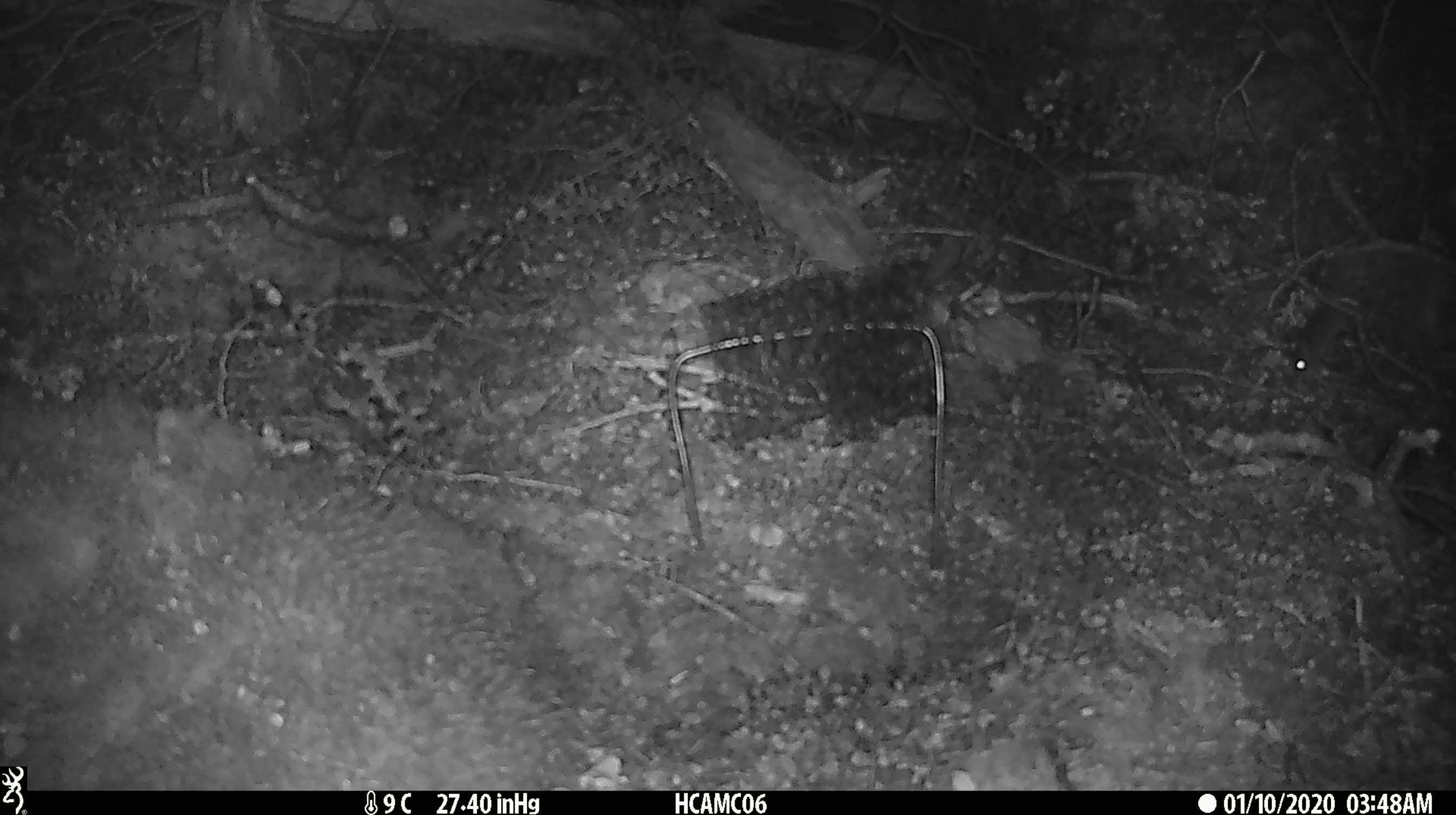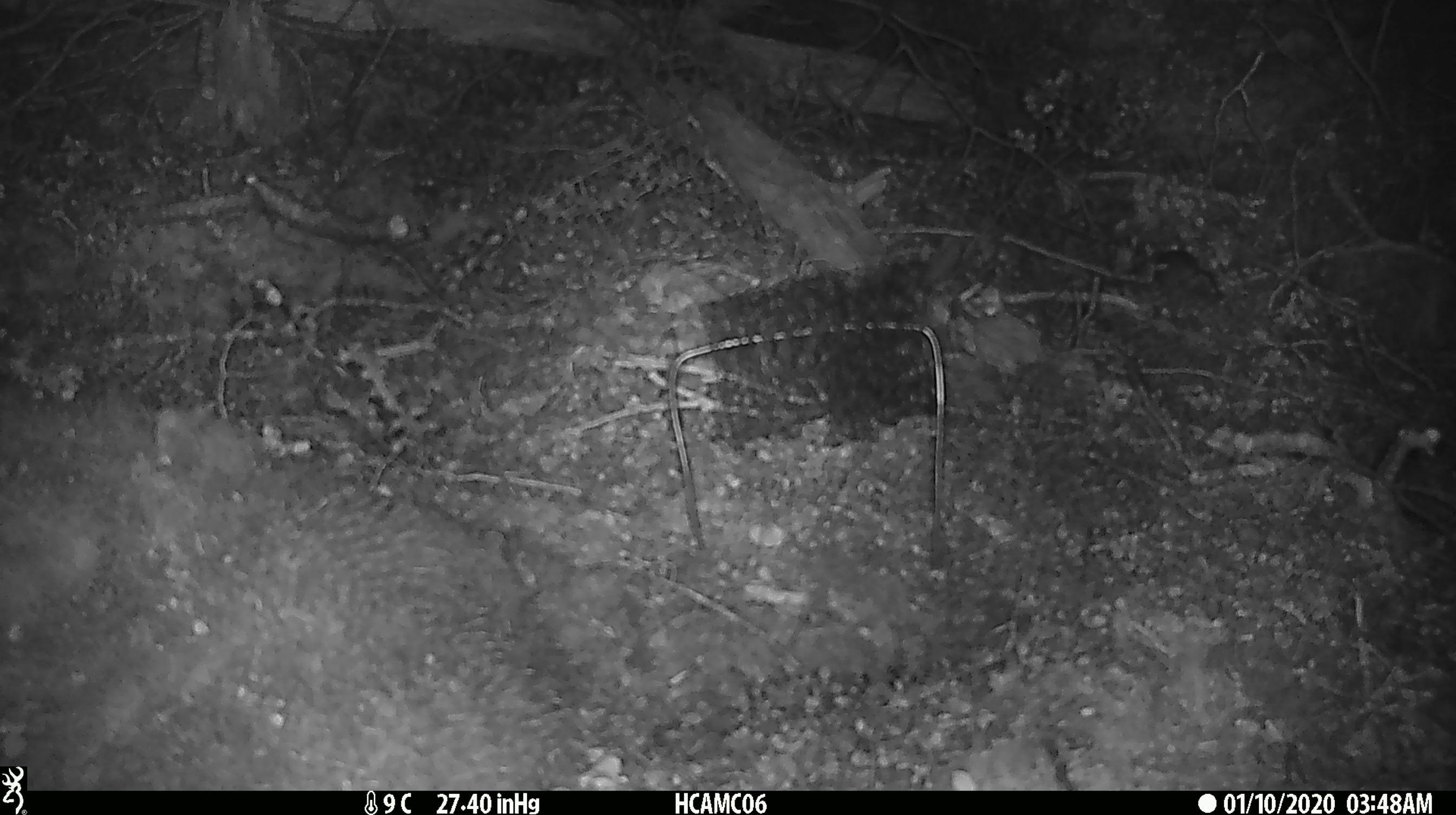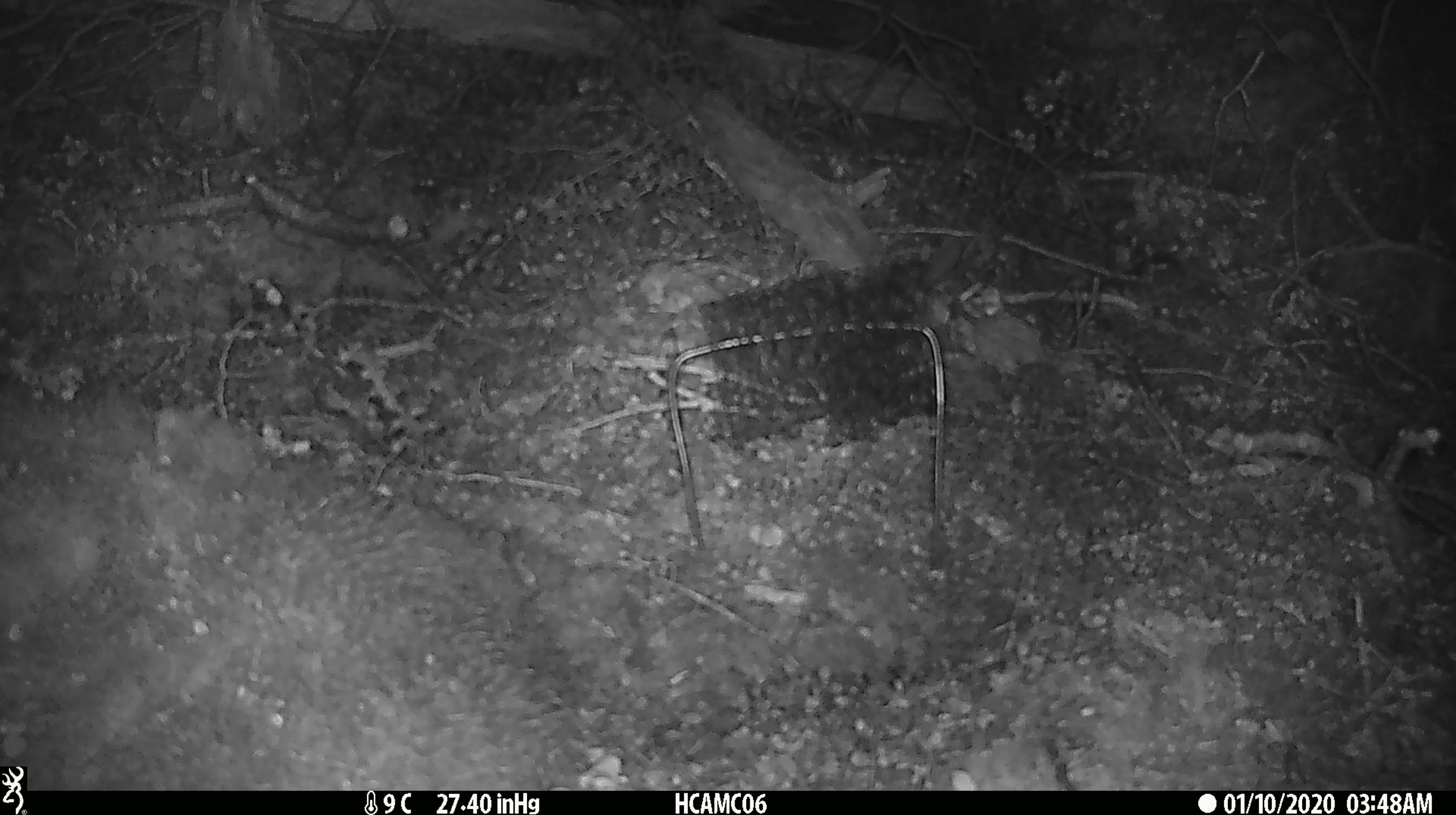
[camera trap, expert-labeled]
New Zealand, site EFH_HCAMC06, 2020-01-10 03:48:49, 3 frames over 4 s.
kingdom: Animalia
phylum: Chordata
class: Mammalia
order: Rodentia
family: Muridae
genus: Mus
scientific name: Mus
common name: mouse